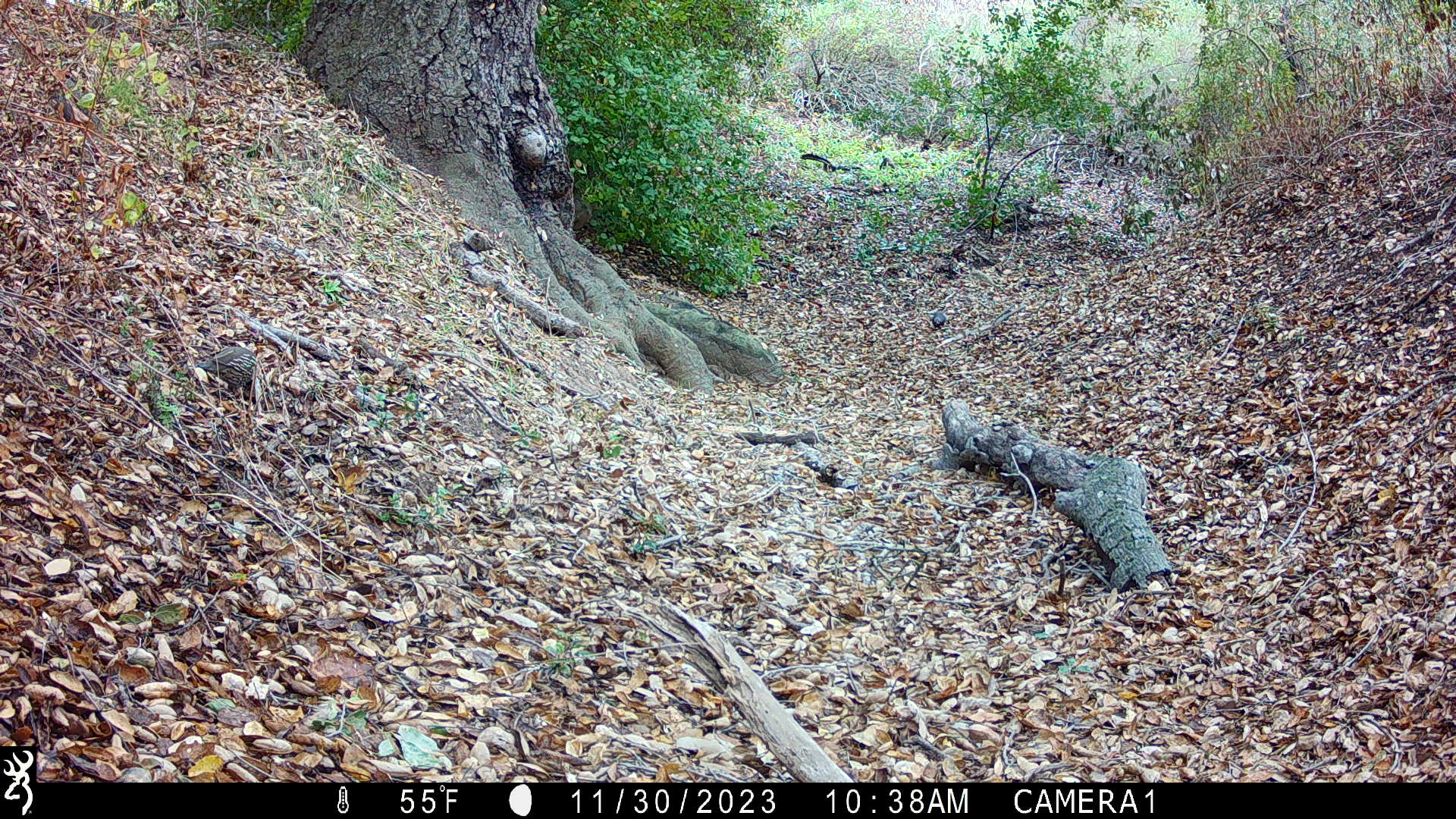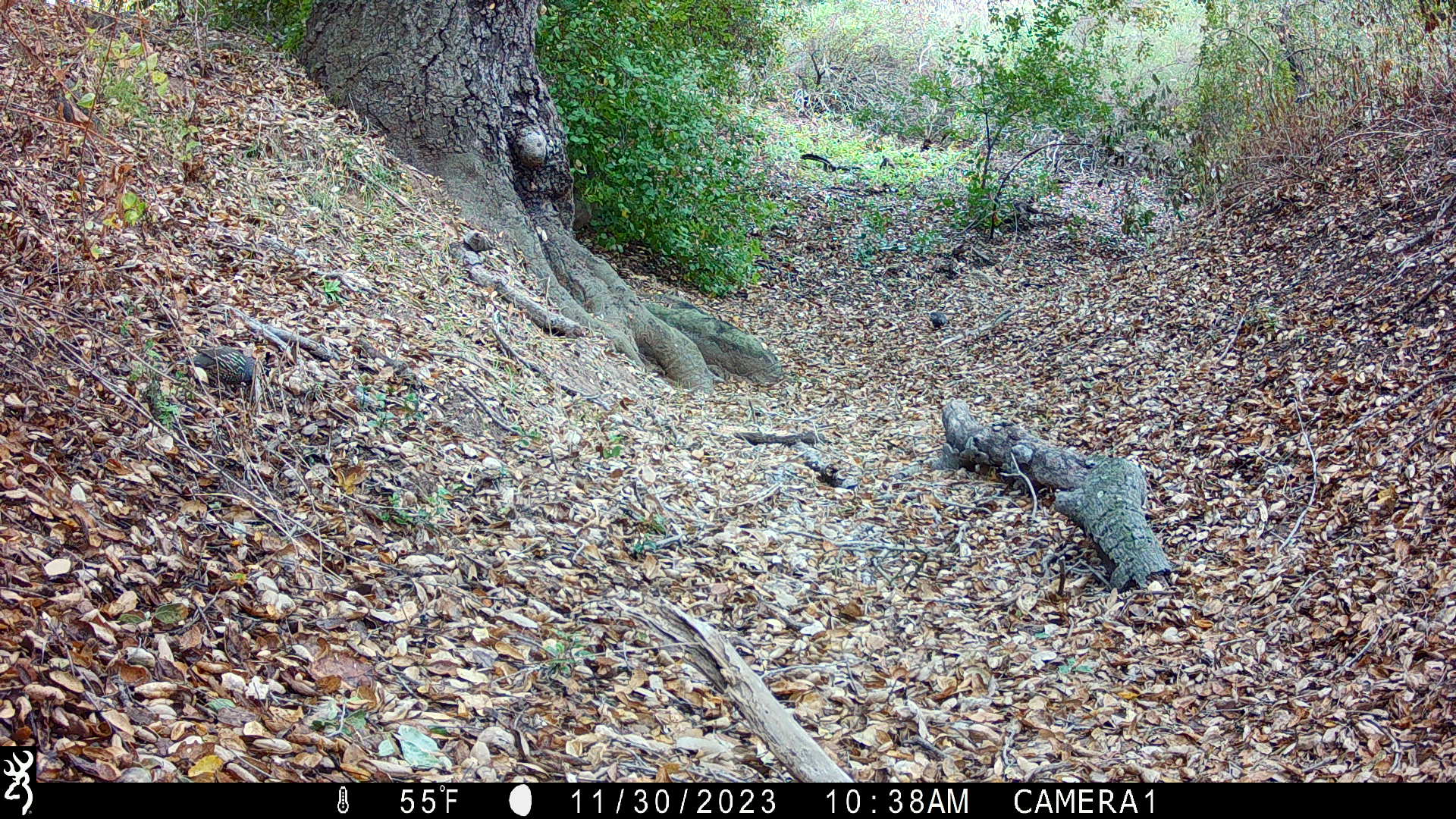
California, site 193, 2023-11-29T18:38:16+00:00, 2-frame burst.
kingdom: Animalia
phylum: Chordata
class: Aves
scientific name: Aves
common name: bird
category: unknown bird